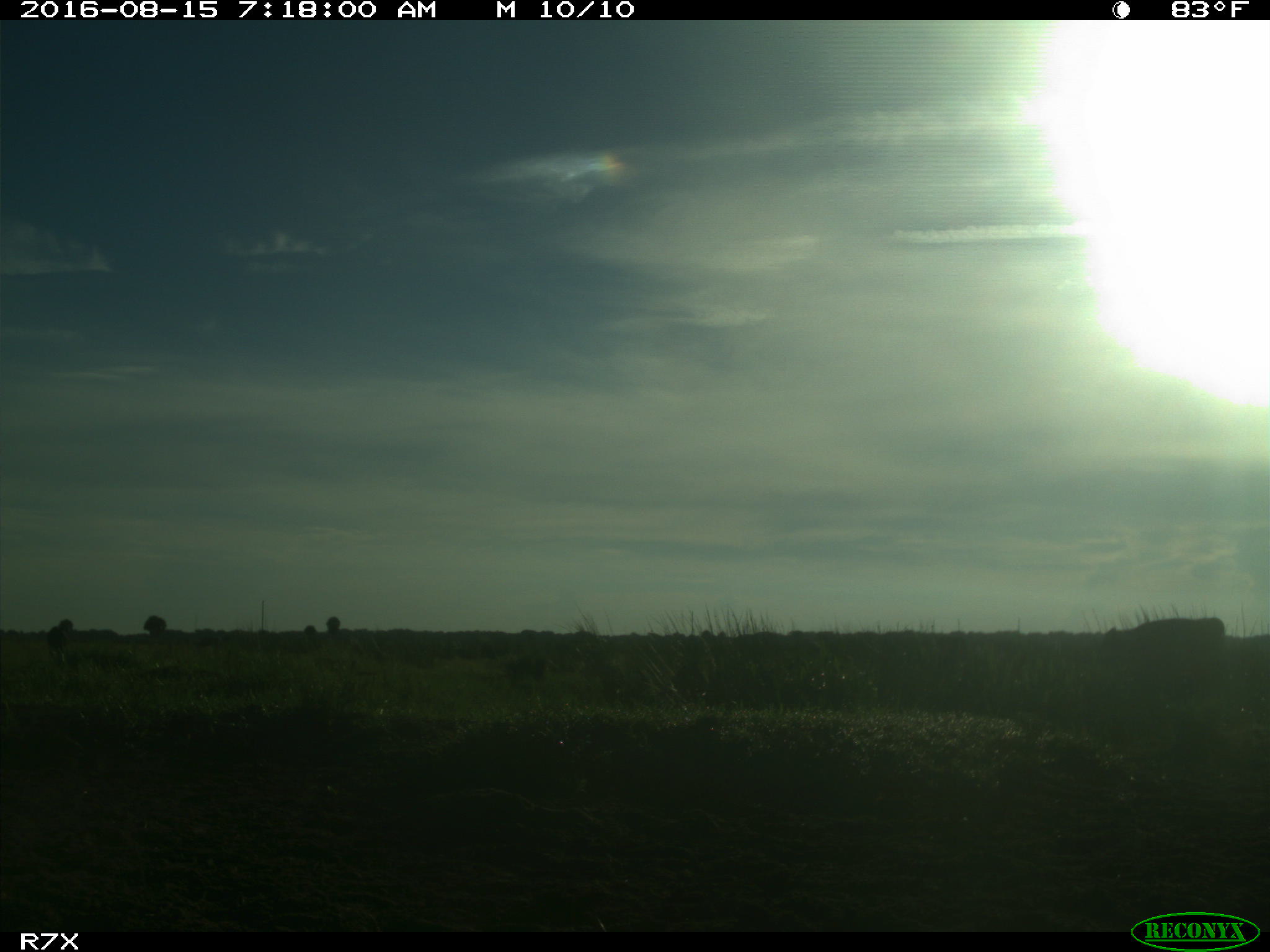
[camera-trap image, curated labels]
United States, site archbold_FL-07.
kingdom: Animalia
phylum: Chordata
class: Mammalia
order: Artiodactyla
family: Bovidae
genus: Bos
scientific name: Bos taurus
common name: domestic cow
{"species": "Bos taurus (domestic cow)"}